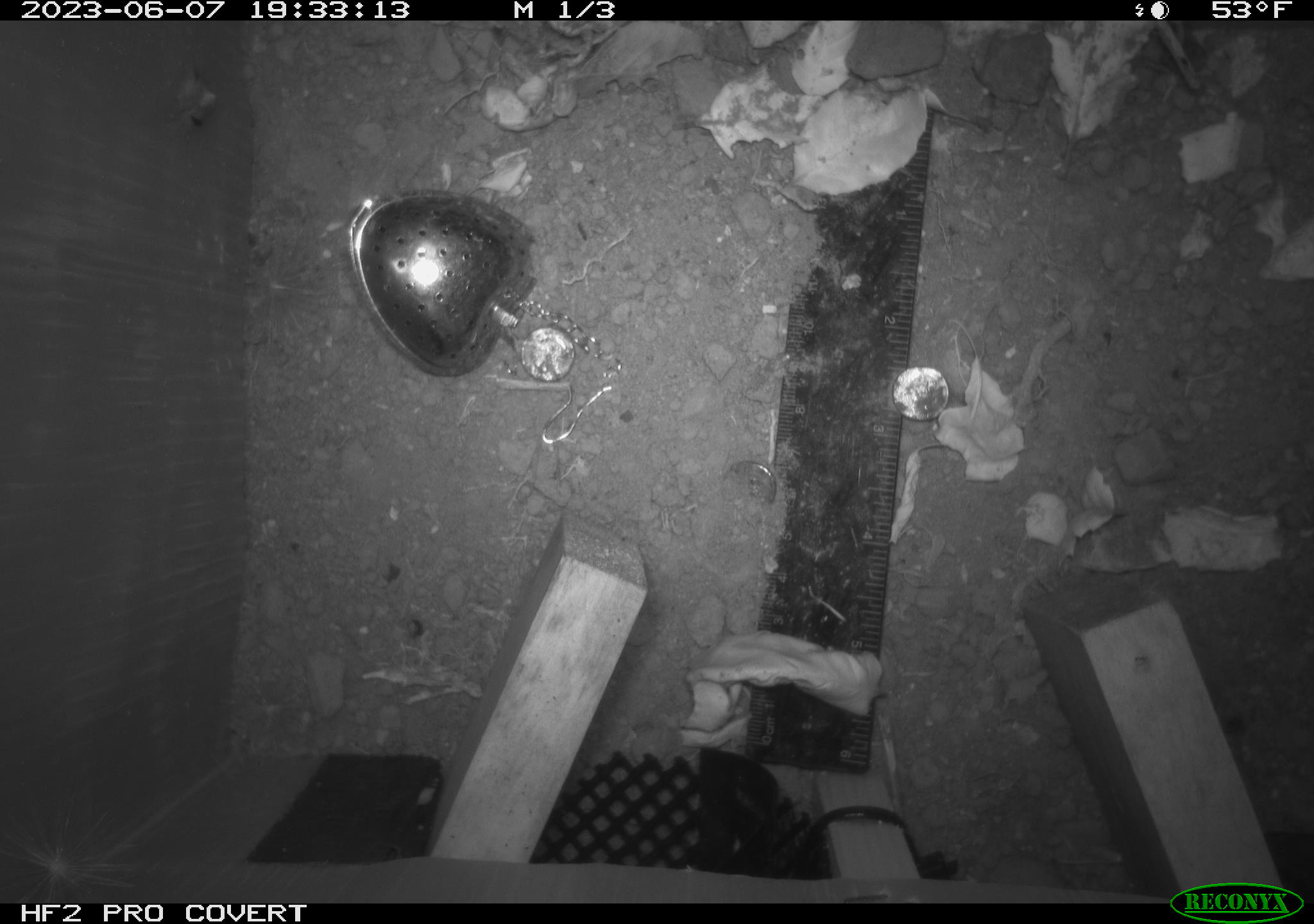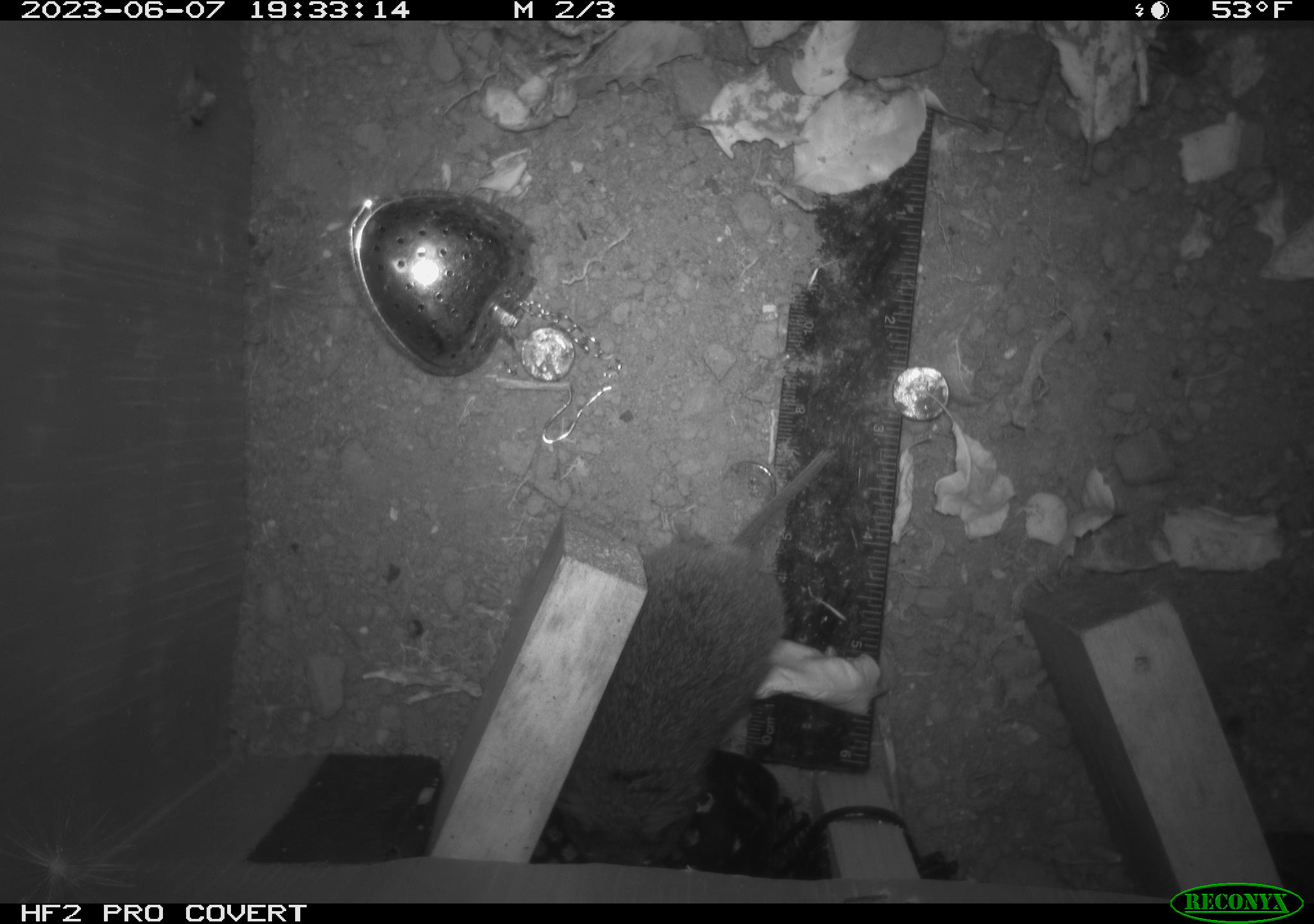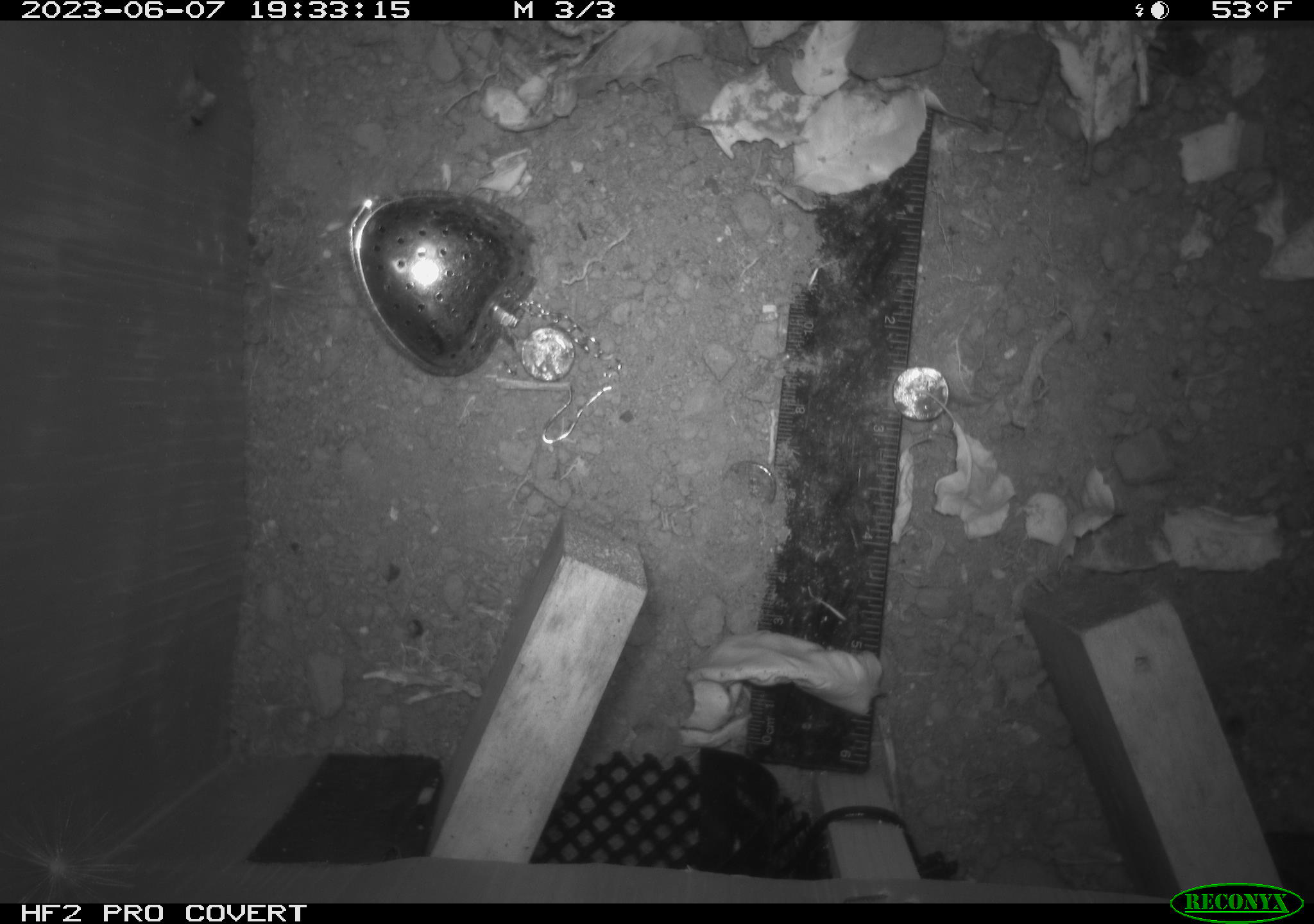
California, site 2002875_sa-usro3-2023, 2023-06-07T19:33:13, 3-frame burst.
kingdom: Animalia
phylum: Chordata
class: Mammalia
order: Rodentia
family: Cricetidae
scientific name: Arvicolinae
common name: voles, lemmings, and muskrats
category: arvicolinae subfamily